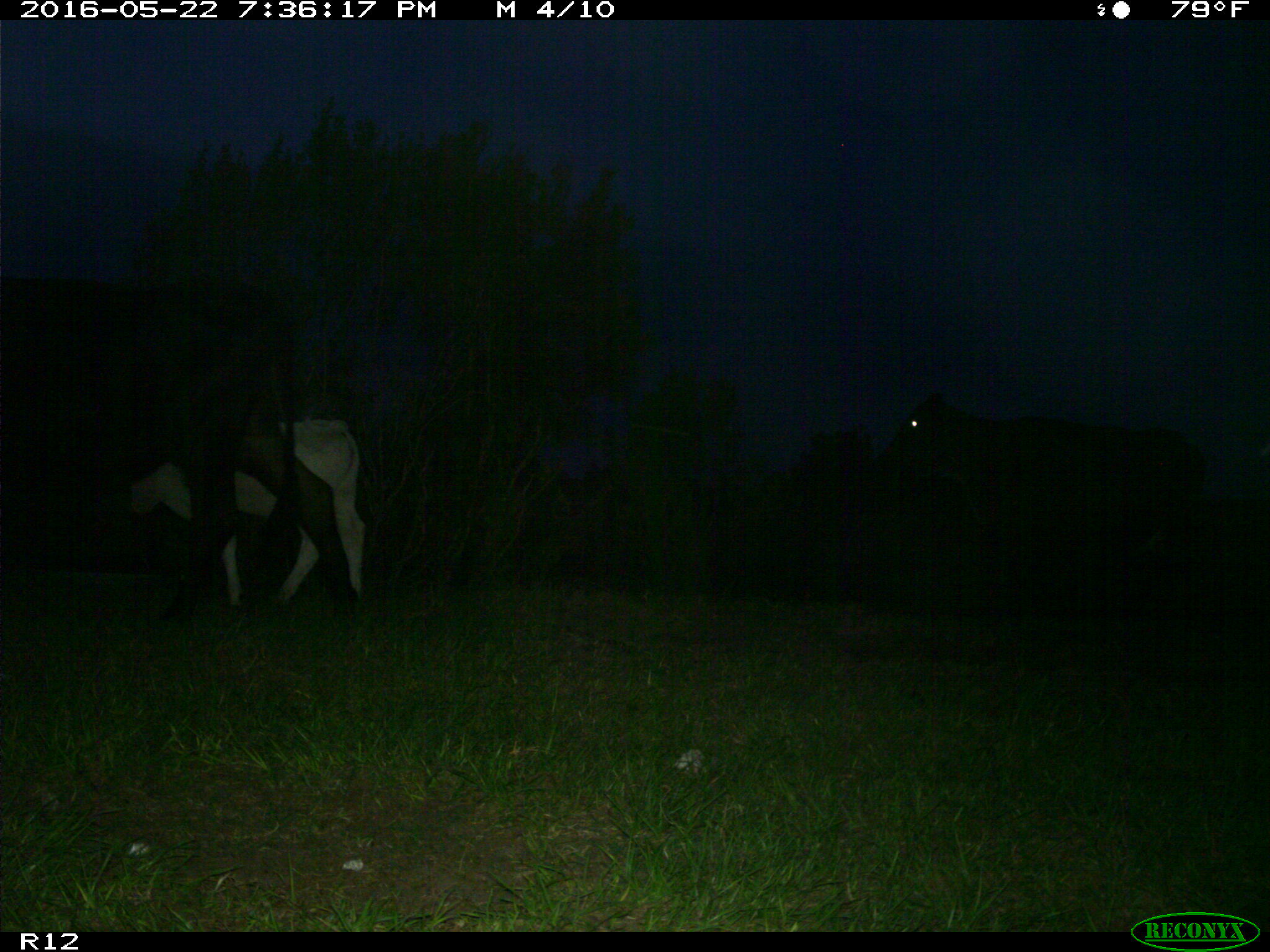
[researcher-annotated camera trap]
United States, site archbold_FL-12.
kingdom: Animalia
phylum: Chordata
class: Mammalia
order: Artiodactyla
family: Bovidae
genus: Bos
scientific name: Bos taurus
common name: domestic cow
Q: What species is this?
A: Bos taurus (domestic cow).